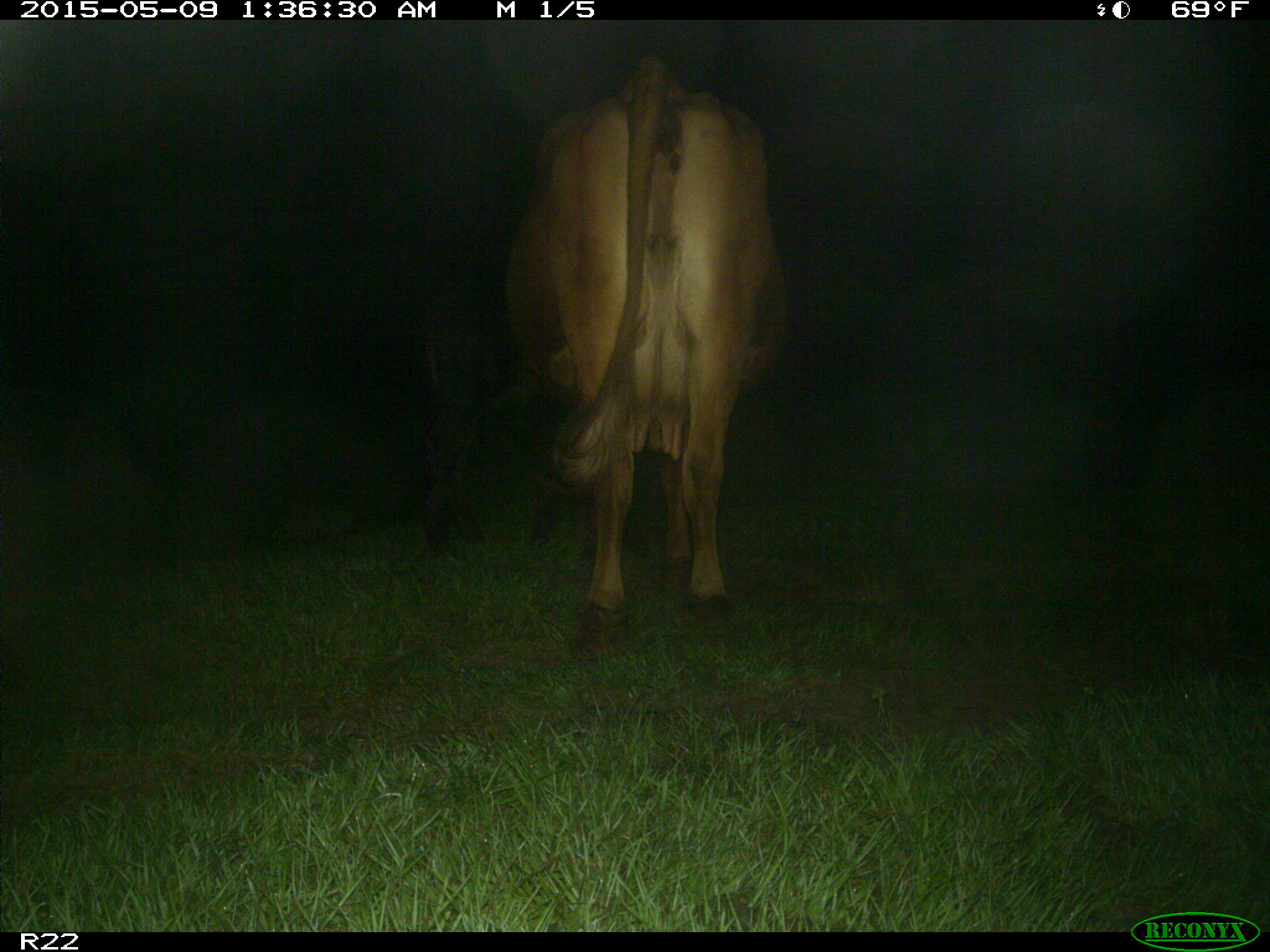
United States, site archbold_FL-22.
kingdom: Animalia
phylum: Chordata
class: Mammalia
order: Artiodactyla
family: Bovidae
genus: Bos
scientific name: Bos taurus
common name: domestic cow